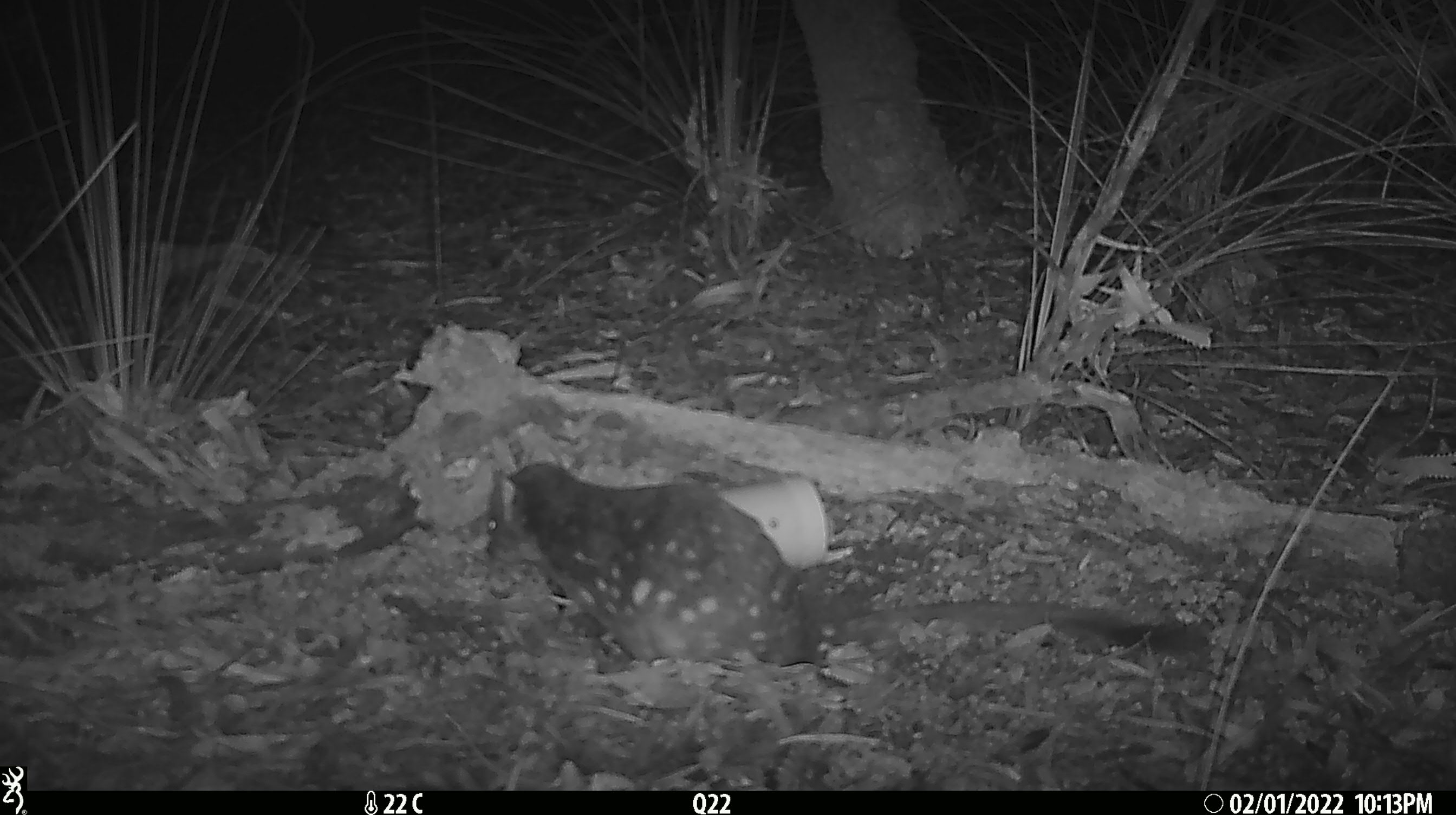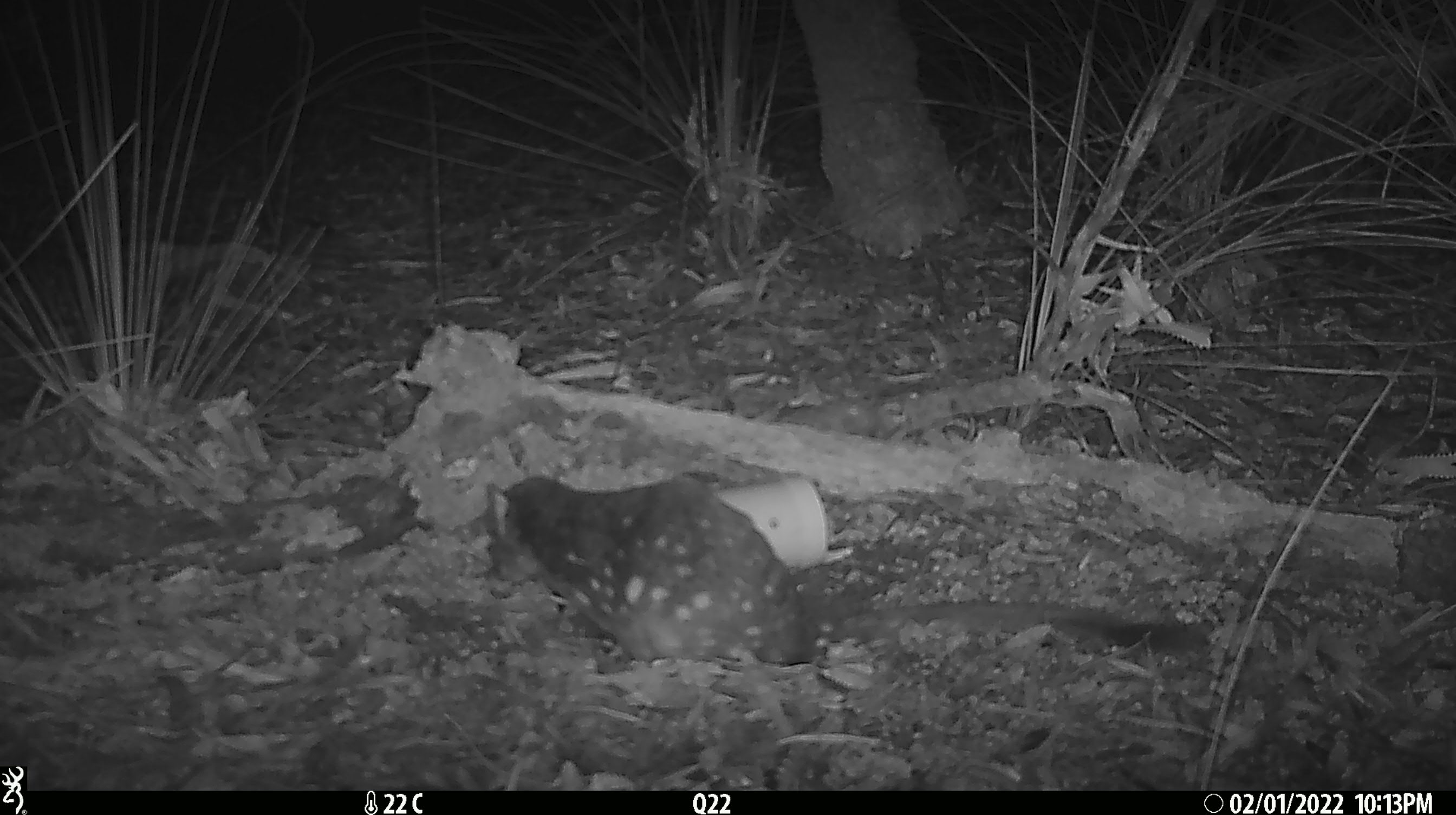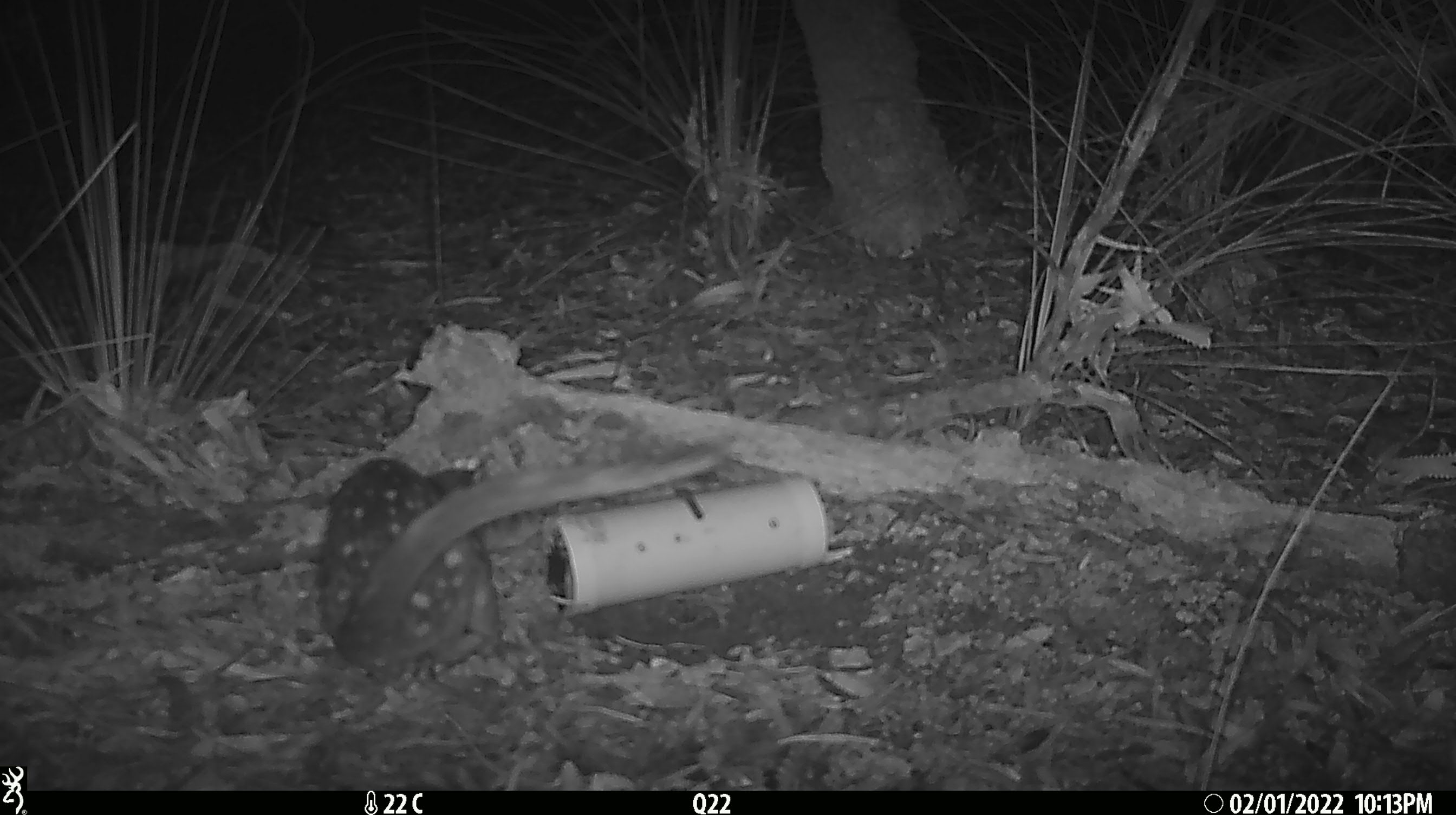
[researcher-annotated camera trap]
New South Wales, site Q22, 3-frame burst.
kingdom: Animalia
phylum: Chordata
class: Mammalia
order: Dasyuromorphia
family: Dasyuridae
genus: Dasyurus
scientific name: Dasyurus maculatus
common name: spotted-tailed quoll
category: quoll